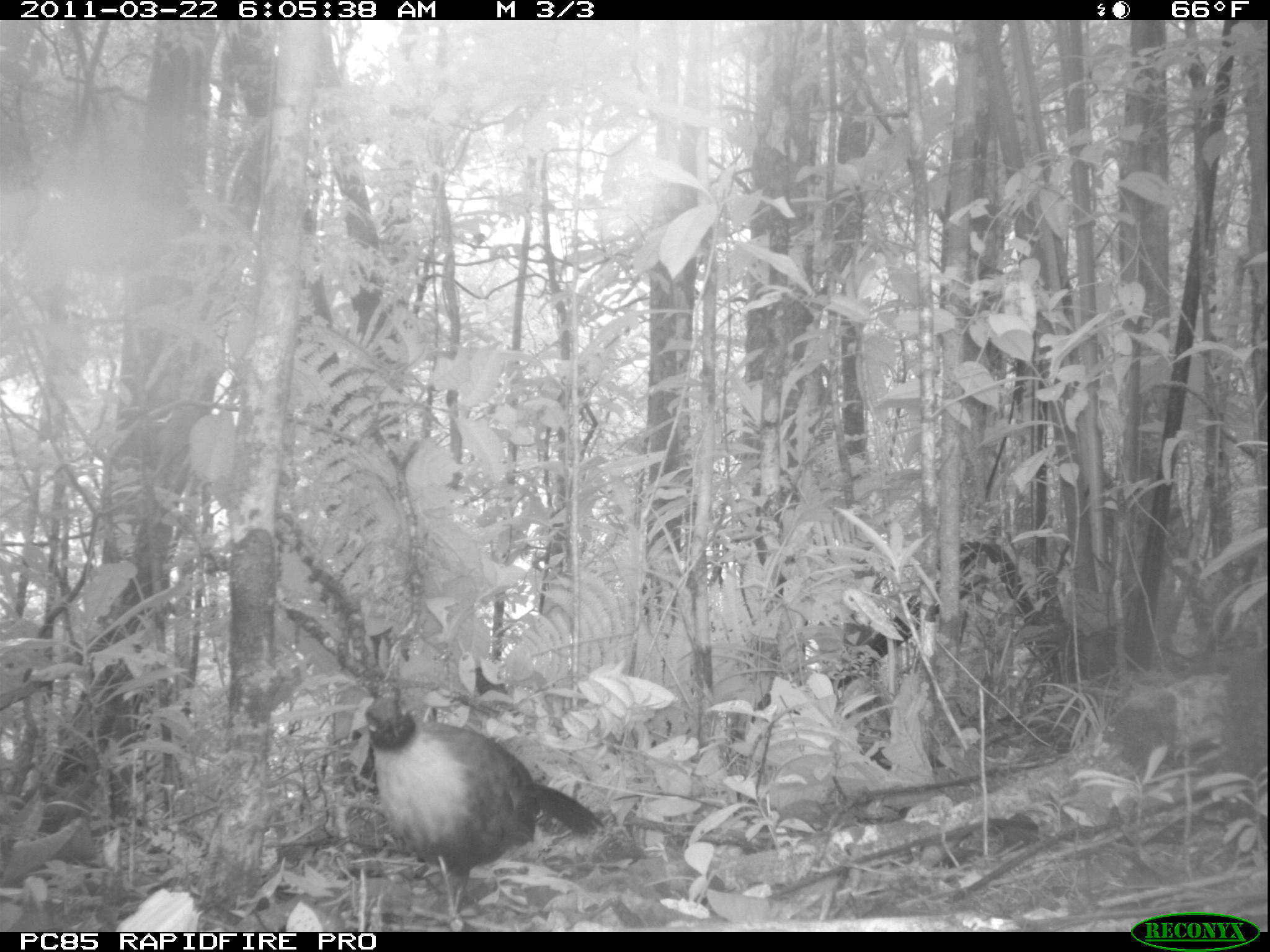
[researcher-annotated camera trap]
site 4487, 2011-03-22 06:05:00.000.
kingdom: Animalia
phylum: Chordata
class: Aves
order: Cuculiformes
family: Cuculidae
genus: Coua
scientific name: Coua serriana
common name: red-breasted coua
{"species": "Coua serriana (red-breasted coua)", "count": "1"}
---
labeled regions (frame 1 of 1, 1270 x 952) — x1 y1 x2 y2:
coua serriana: 362 692 606 928